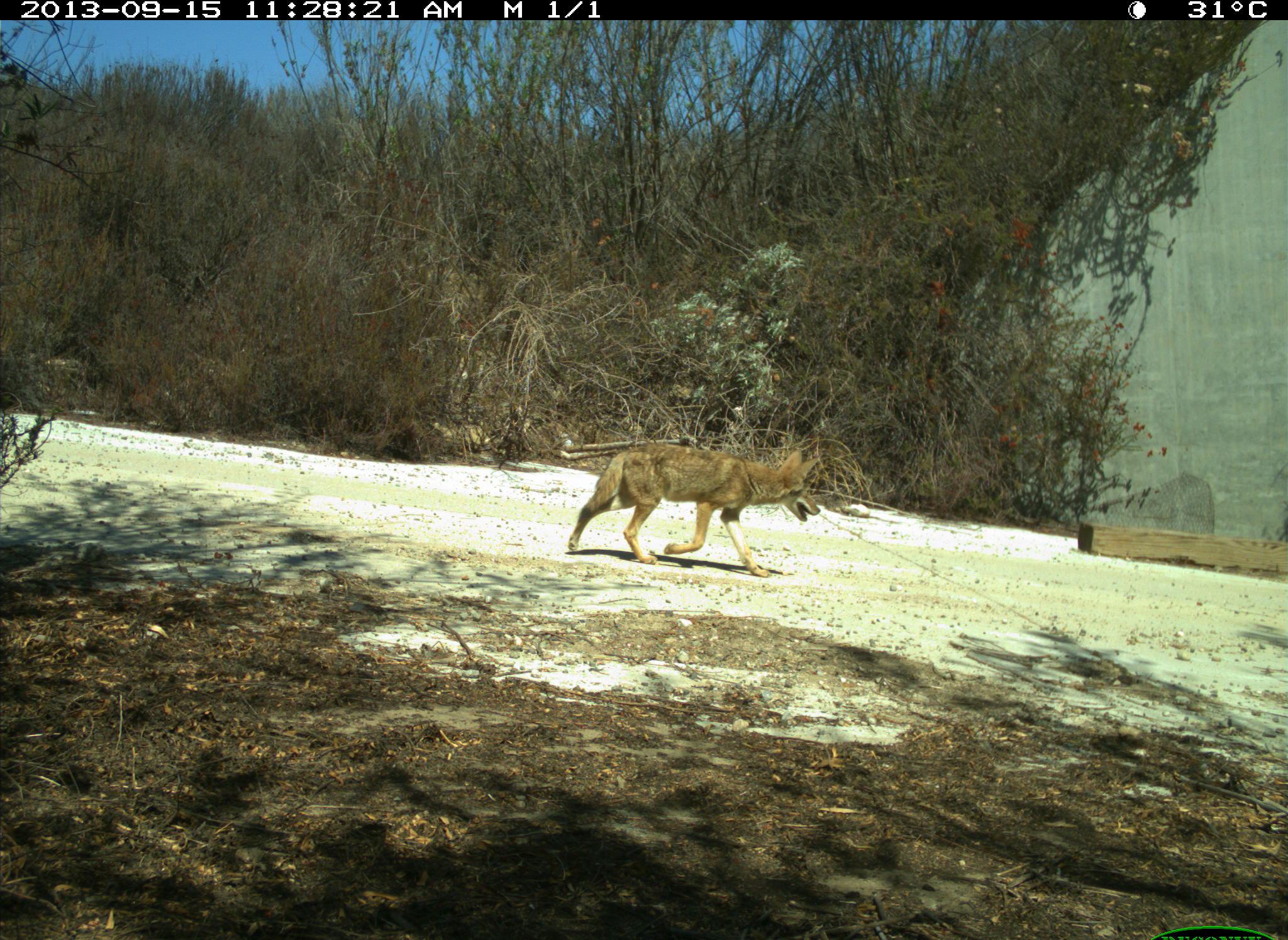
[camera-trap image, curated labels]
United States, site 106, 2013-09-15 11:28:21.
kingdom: Animalia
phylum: Chordata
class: Mammalia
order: Carnivora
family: Canidae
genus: Canis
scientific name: Canis latrans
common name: coyote